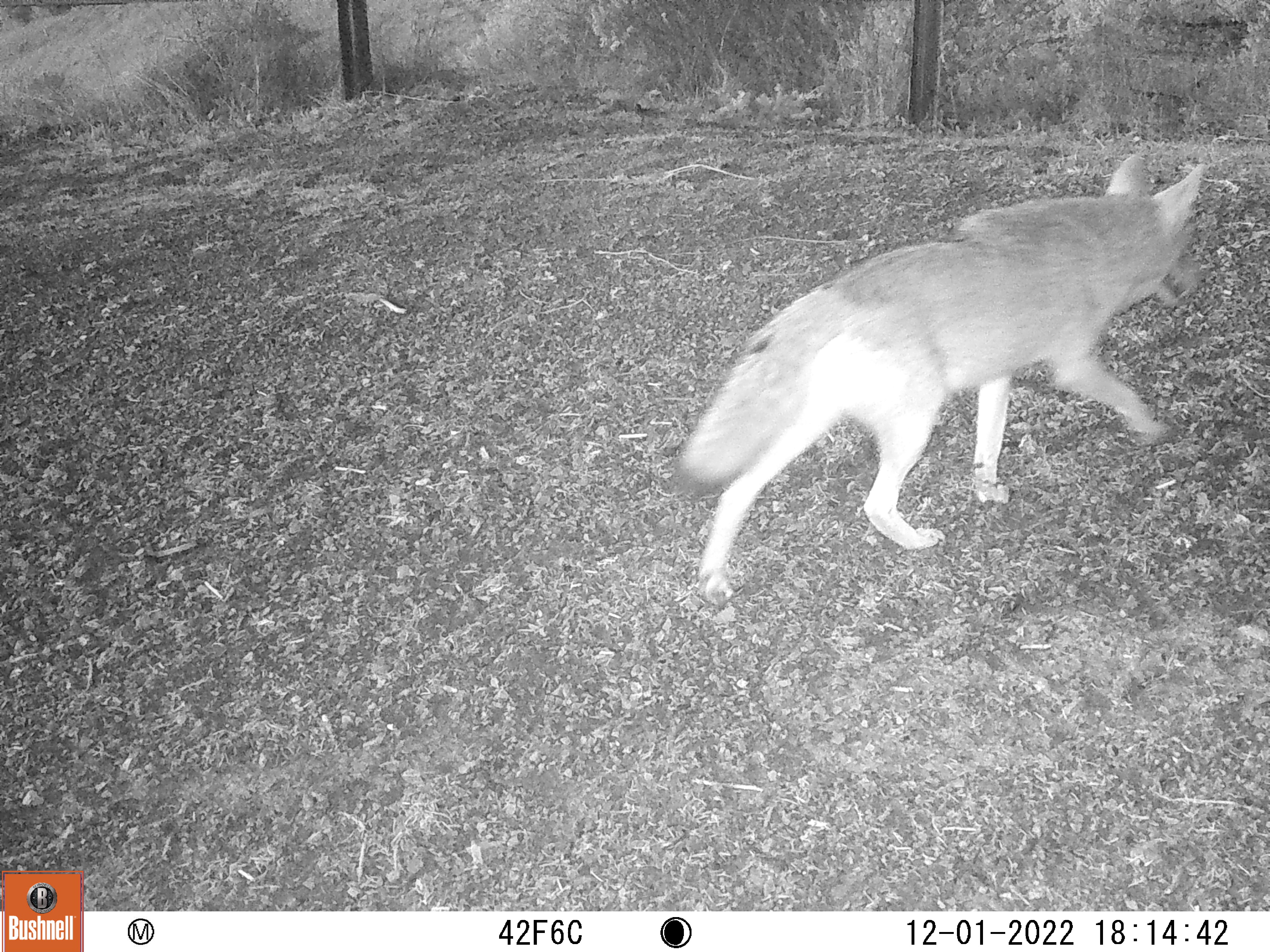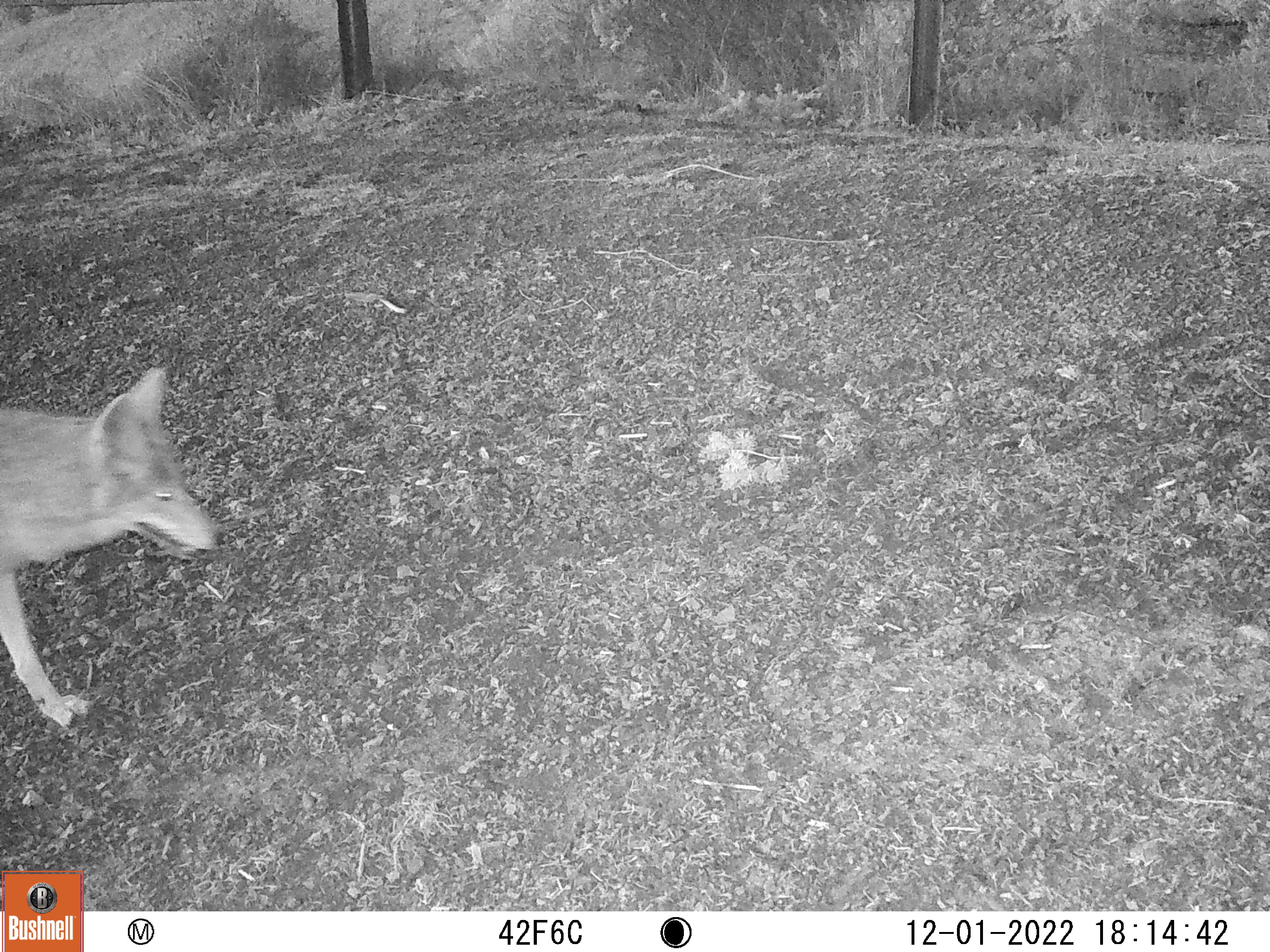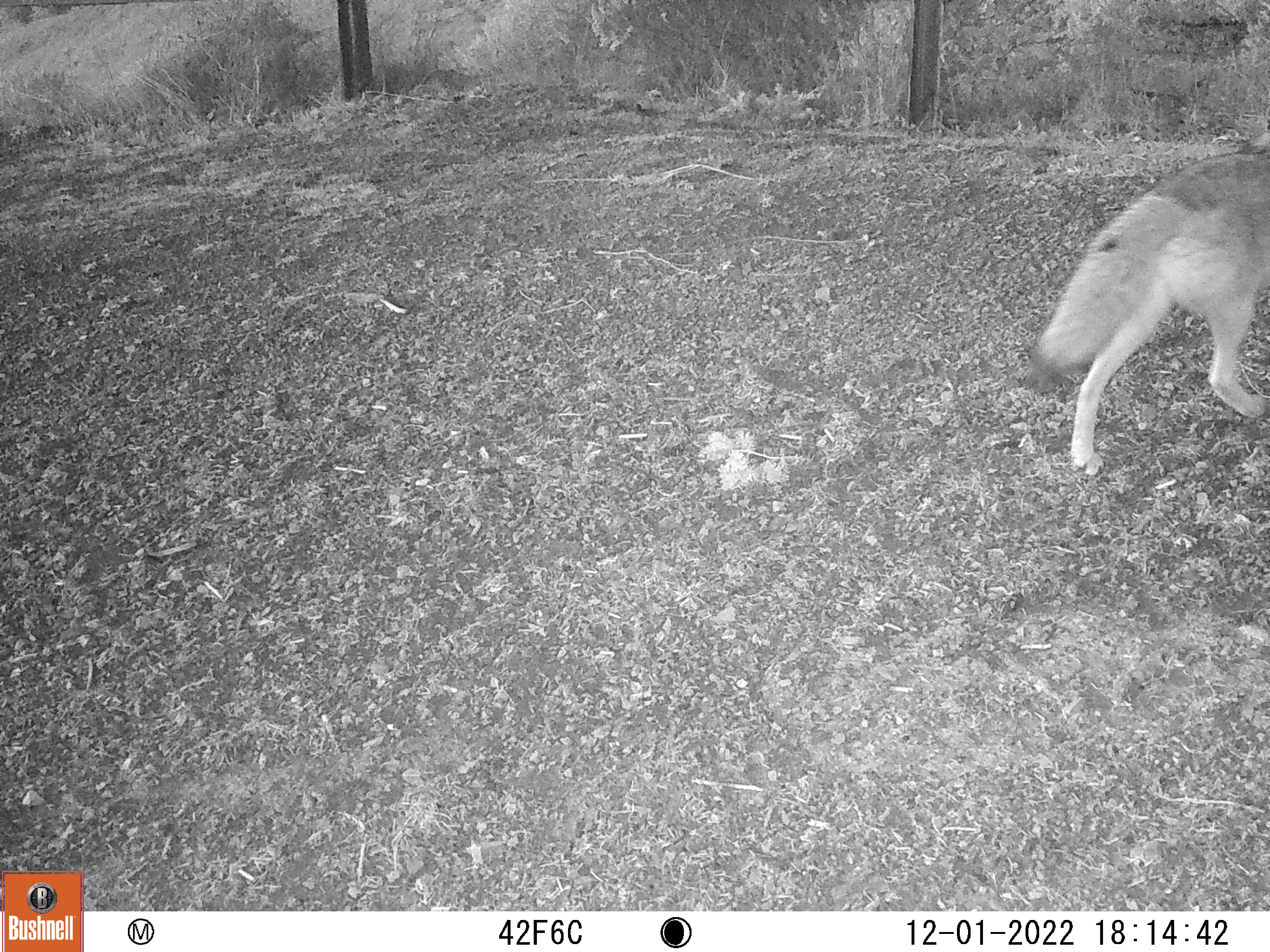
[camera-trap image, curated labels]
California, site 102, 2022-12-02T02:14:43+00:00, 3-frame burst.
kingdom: Animalia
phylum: Chordata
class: Mammalia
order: Carnivora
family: Canidae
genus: Canis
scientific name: Canis latrans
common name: coyote